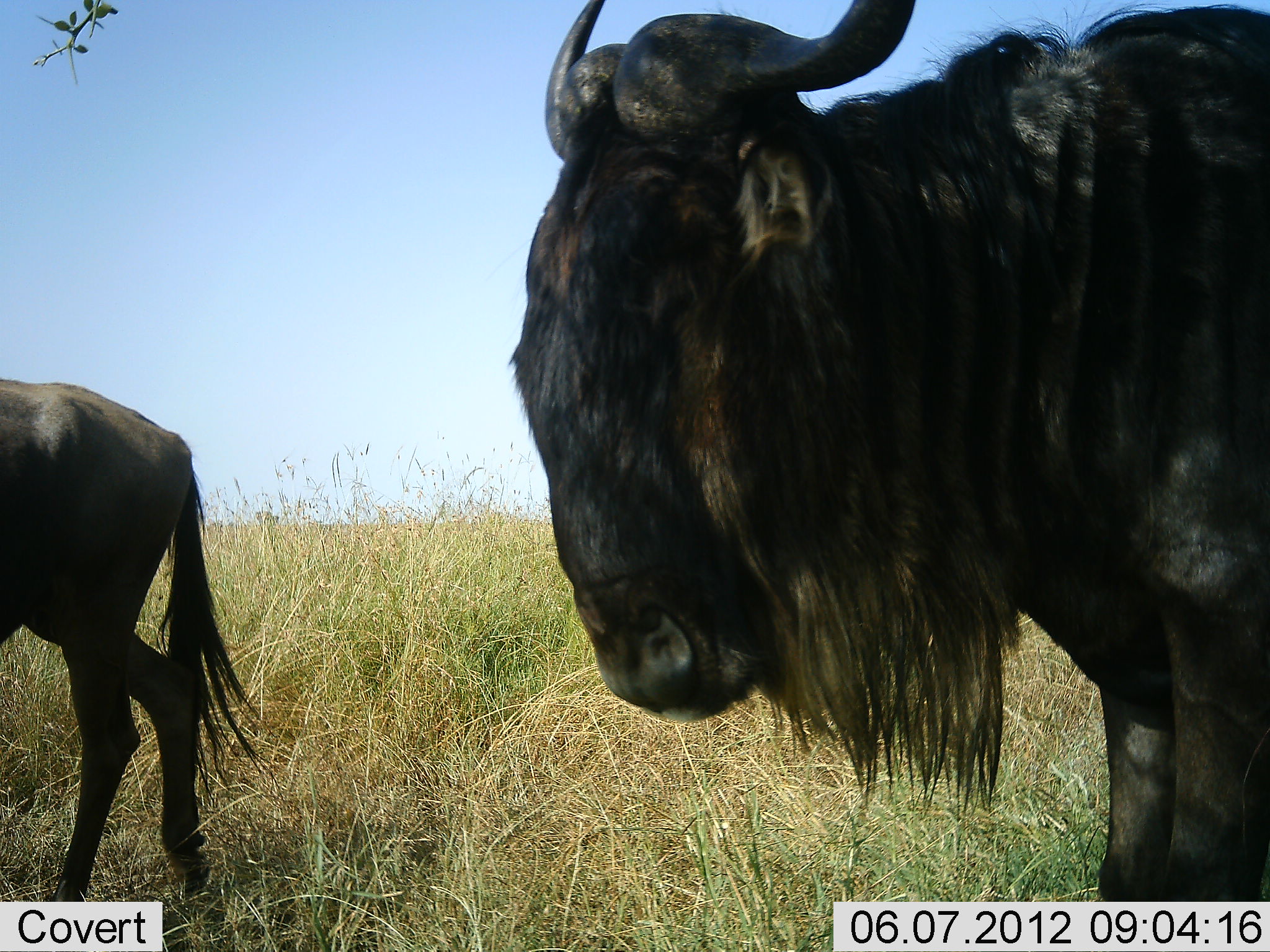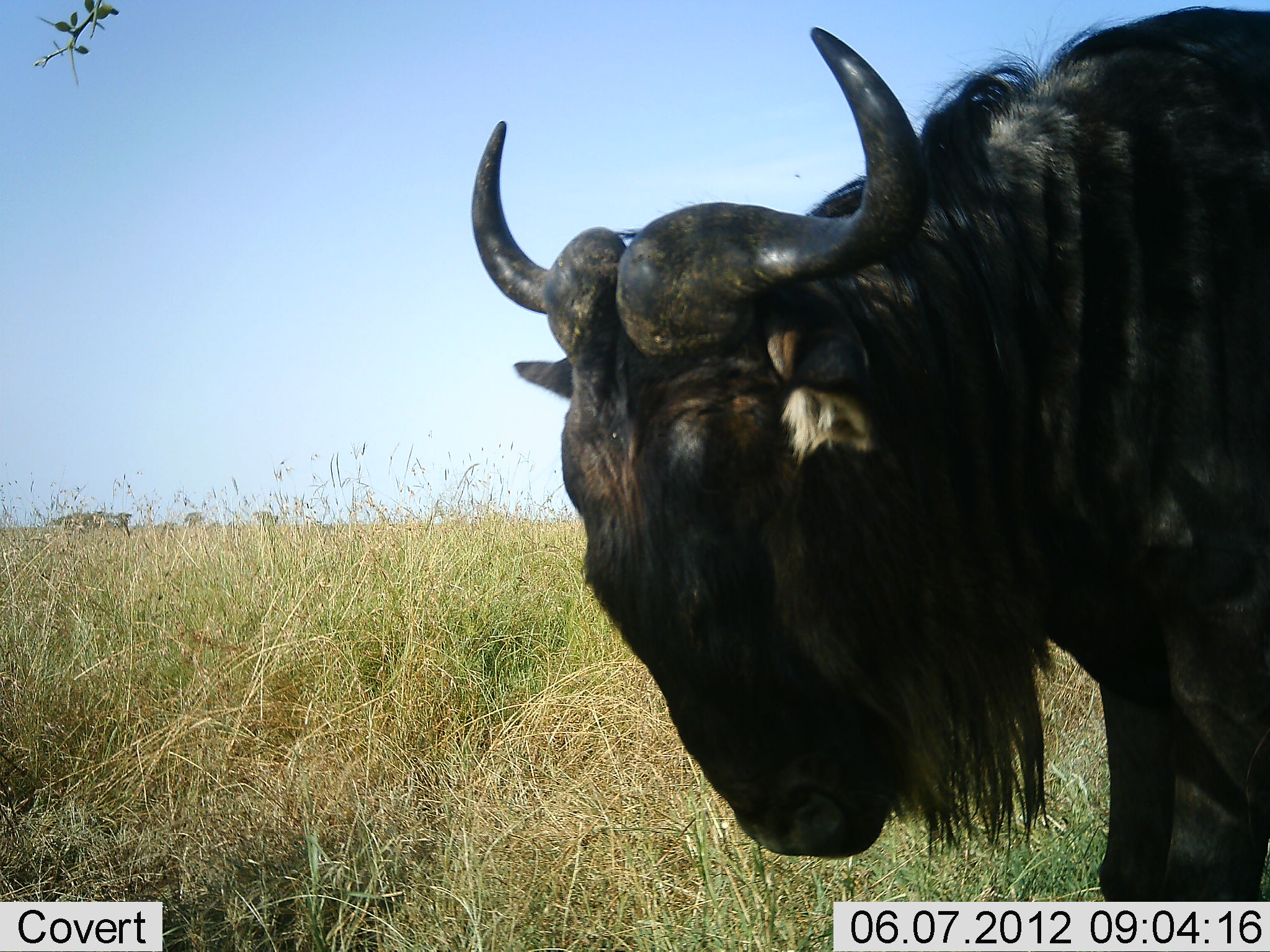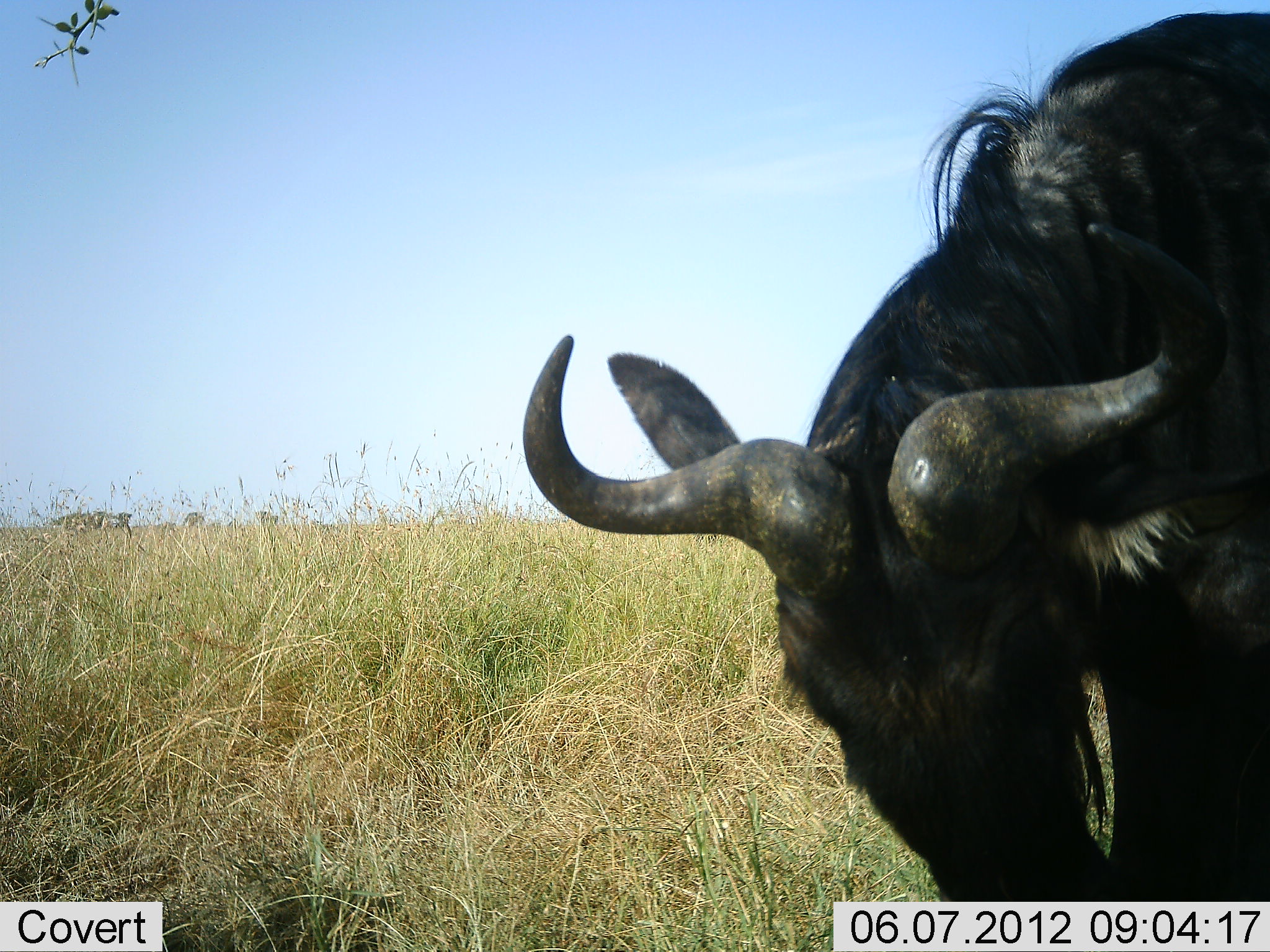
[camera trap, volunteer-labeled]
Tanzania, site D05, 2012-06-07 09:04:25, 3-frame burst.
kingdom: Animalia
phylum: Chordata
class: Mammalia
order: Artiodactyla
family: Bovidae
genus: Connochaetes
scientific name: Connochaetes taurinus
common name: blue wildebeest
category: wildebeest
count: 2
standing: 80%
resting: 0%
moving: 70%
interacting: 0%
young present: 10%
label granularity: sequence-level